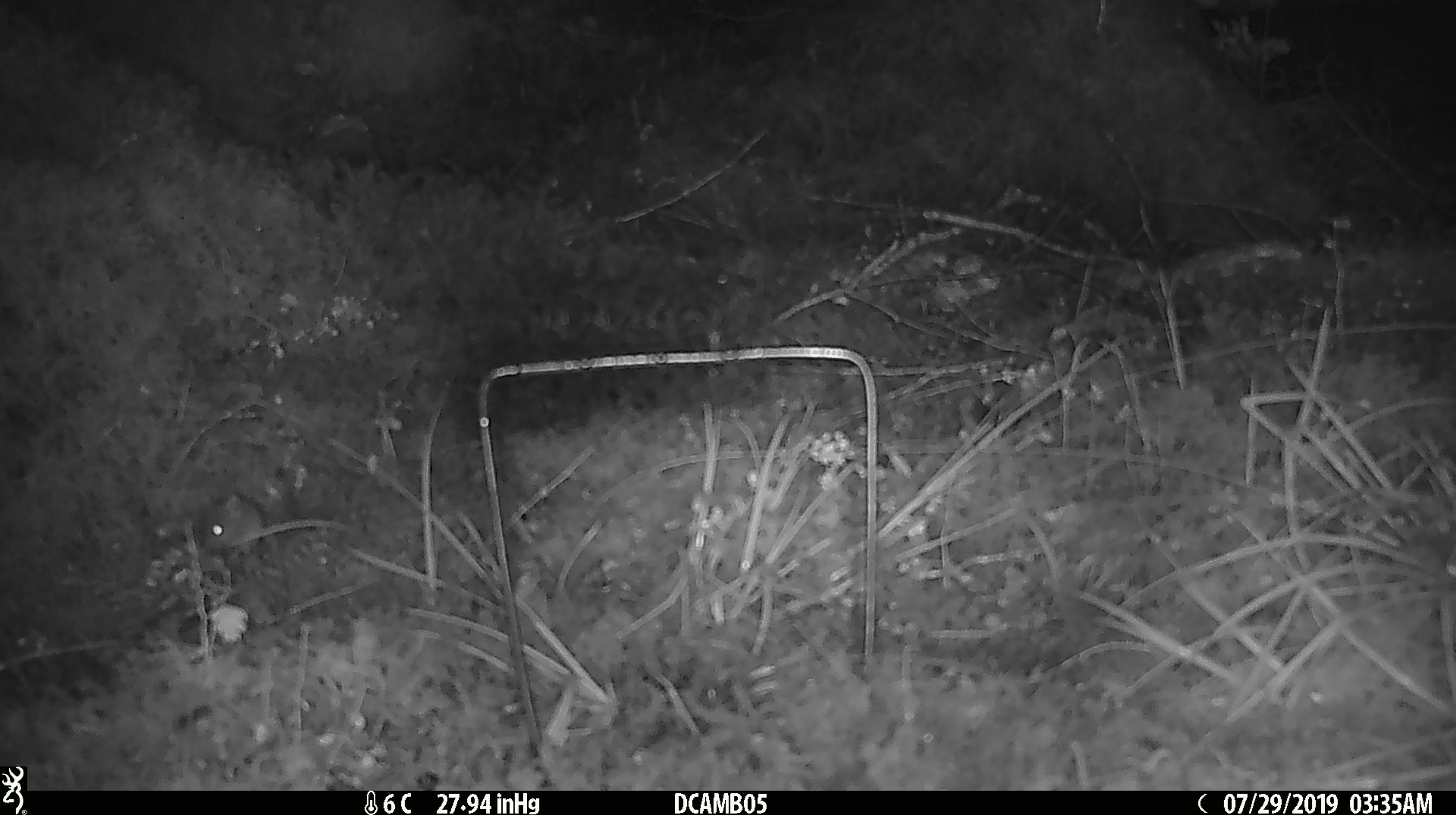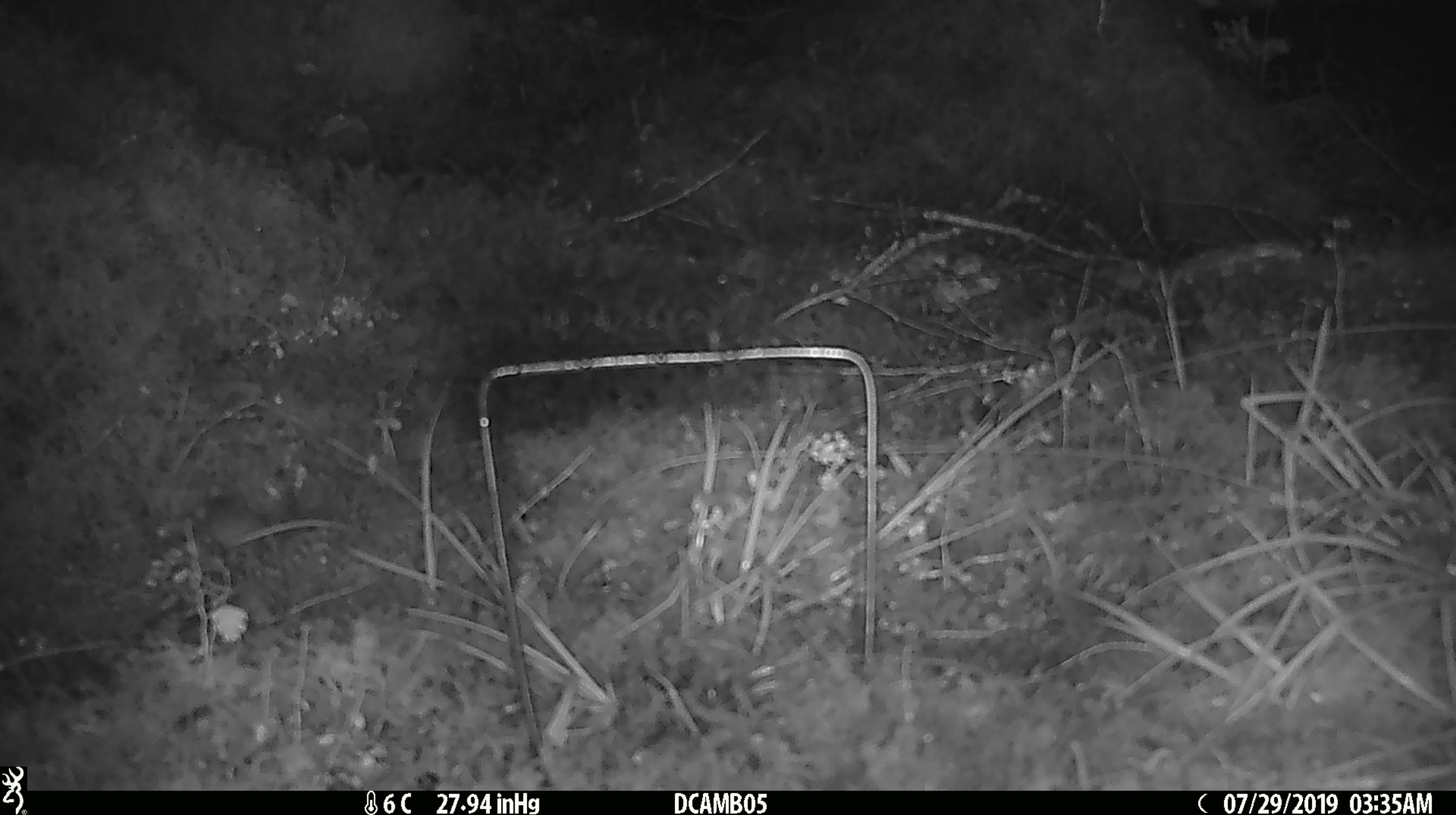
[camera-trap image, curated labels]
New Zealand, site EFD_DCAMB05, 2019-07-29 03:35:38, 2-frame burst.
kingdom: Animalia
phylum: Chordata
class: Mammalia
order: Rodentia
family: Muridae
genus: Mus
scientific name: Mus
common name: mouse